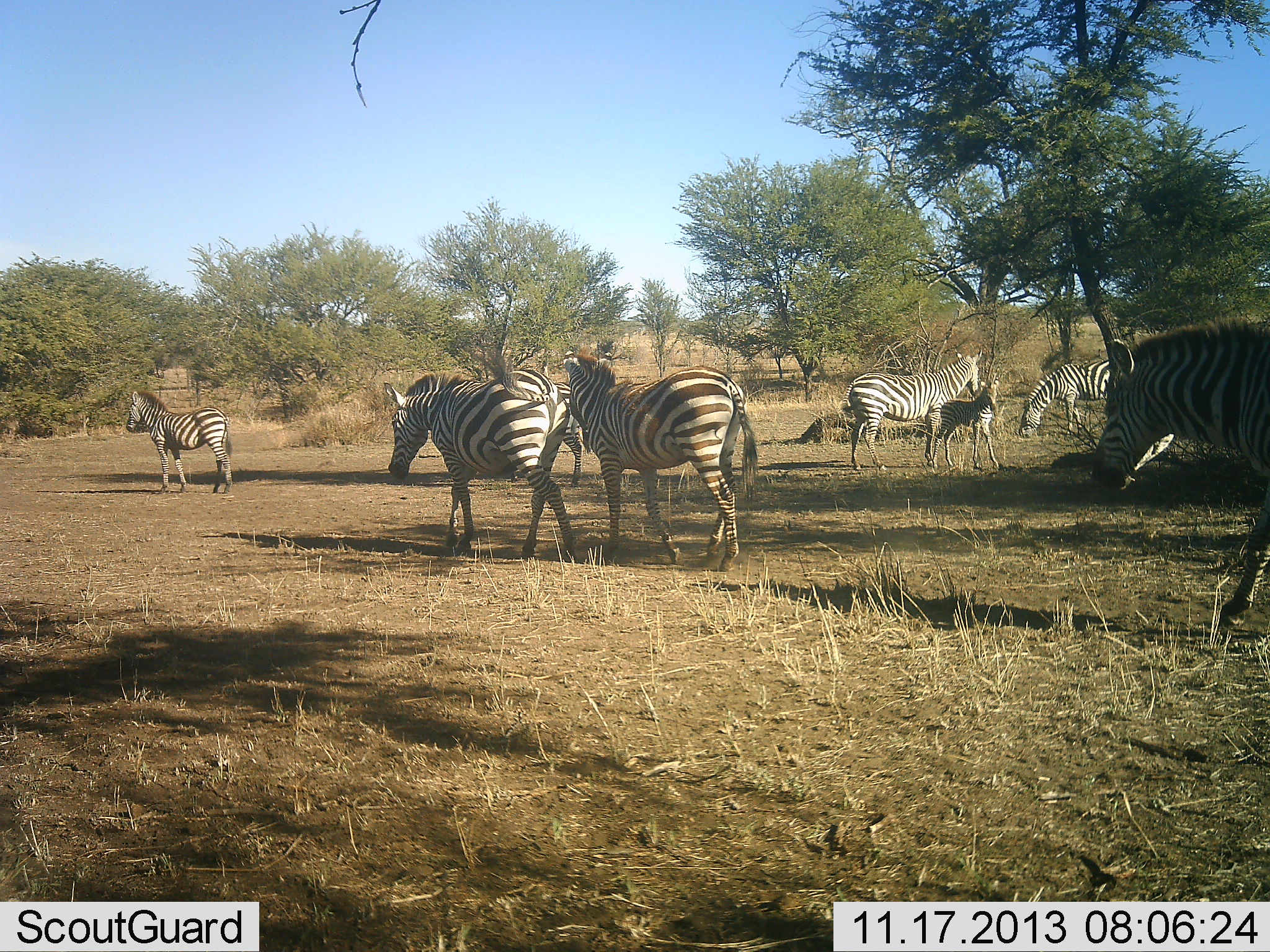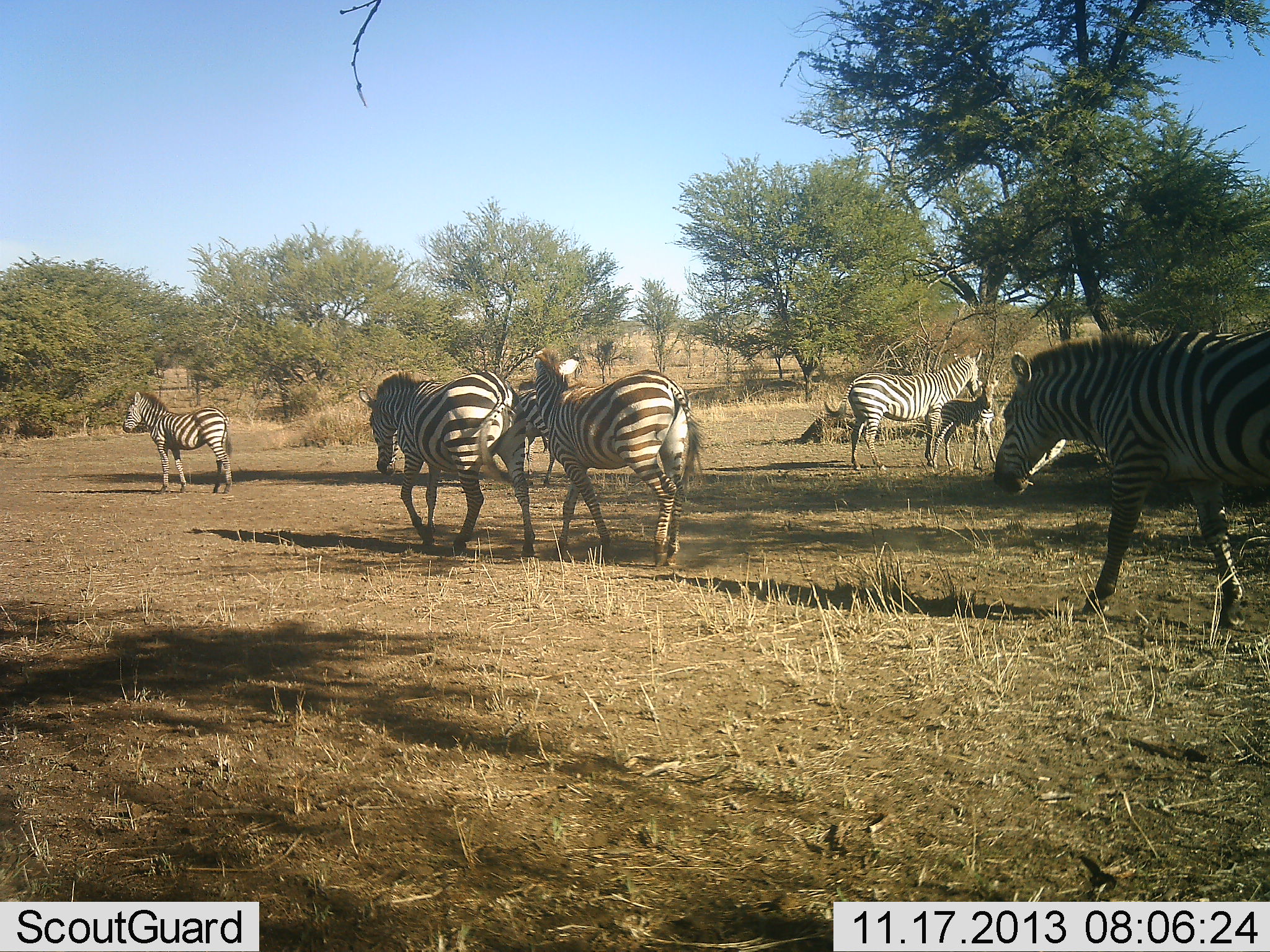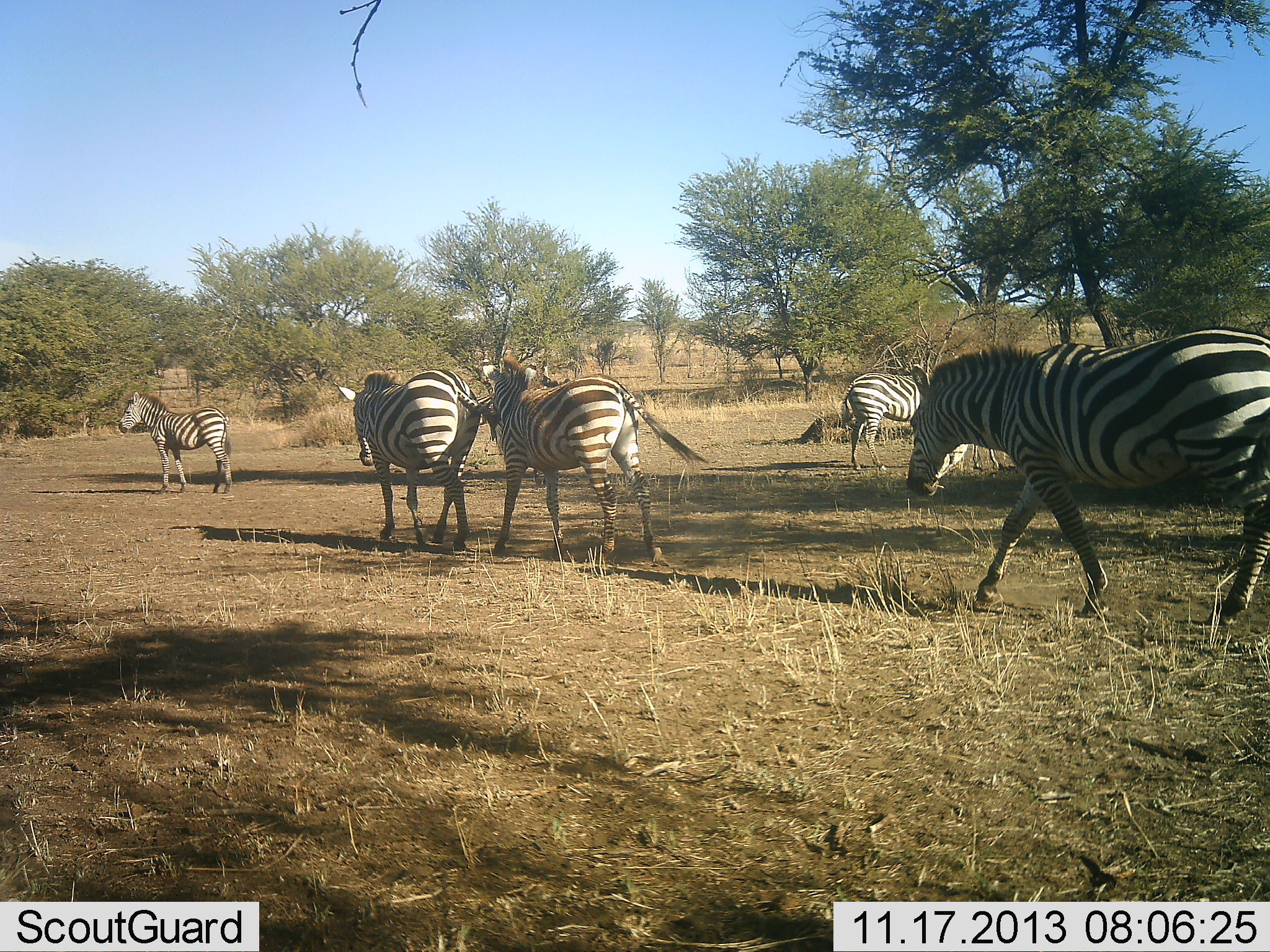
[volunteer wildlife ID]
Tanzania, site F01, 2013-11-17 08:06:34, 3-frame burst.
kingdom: Animalia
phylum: Chordata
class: Mammalia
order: Perissodactyla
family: Equidae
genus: Equus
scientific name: Equus quagga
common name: plains zebra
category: zebra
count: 8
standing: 80%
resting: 0%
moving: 100%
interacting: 0%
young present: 80%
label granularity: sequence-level